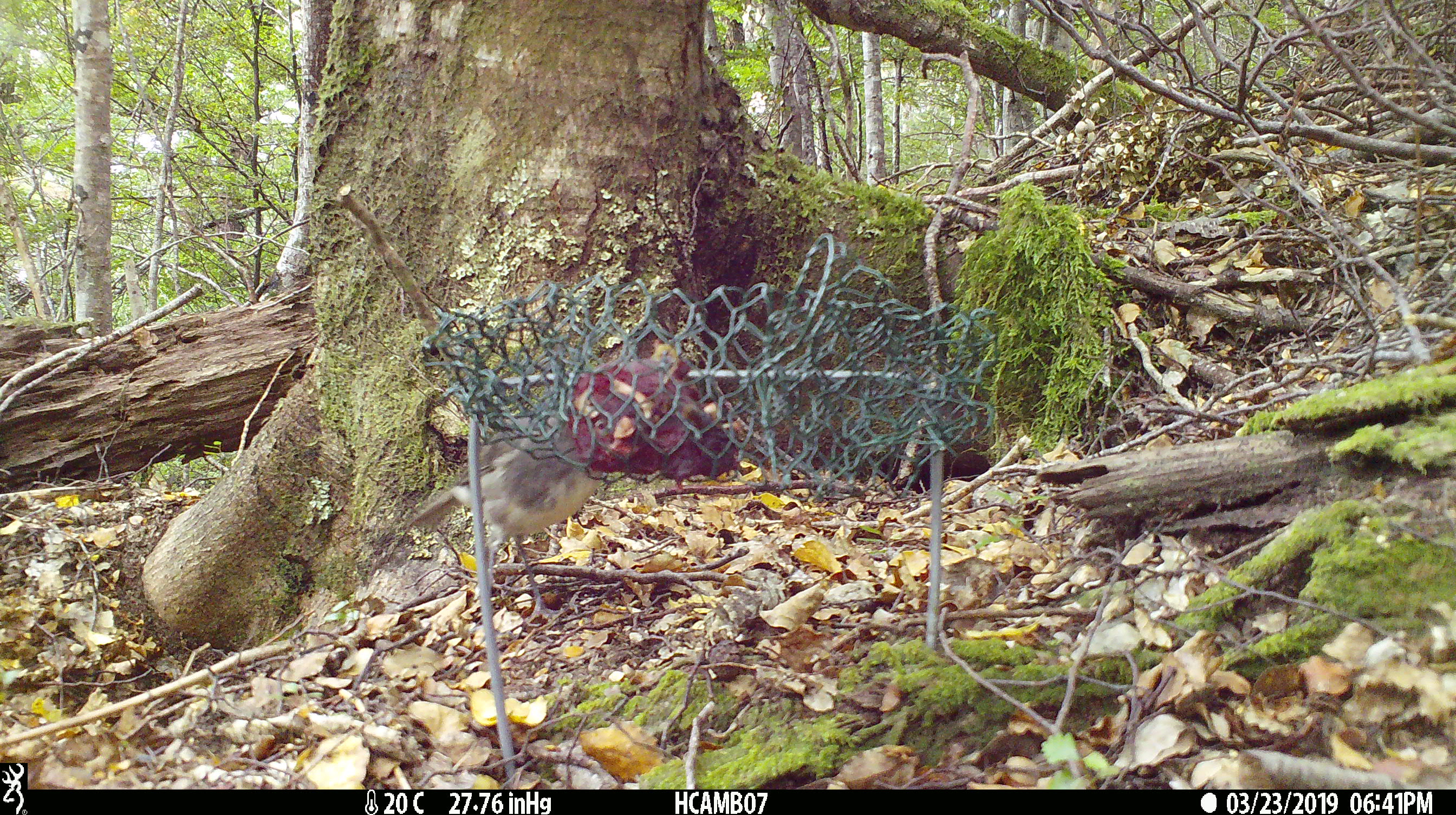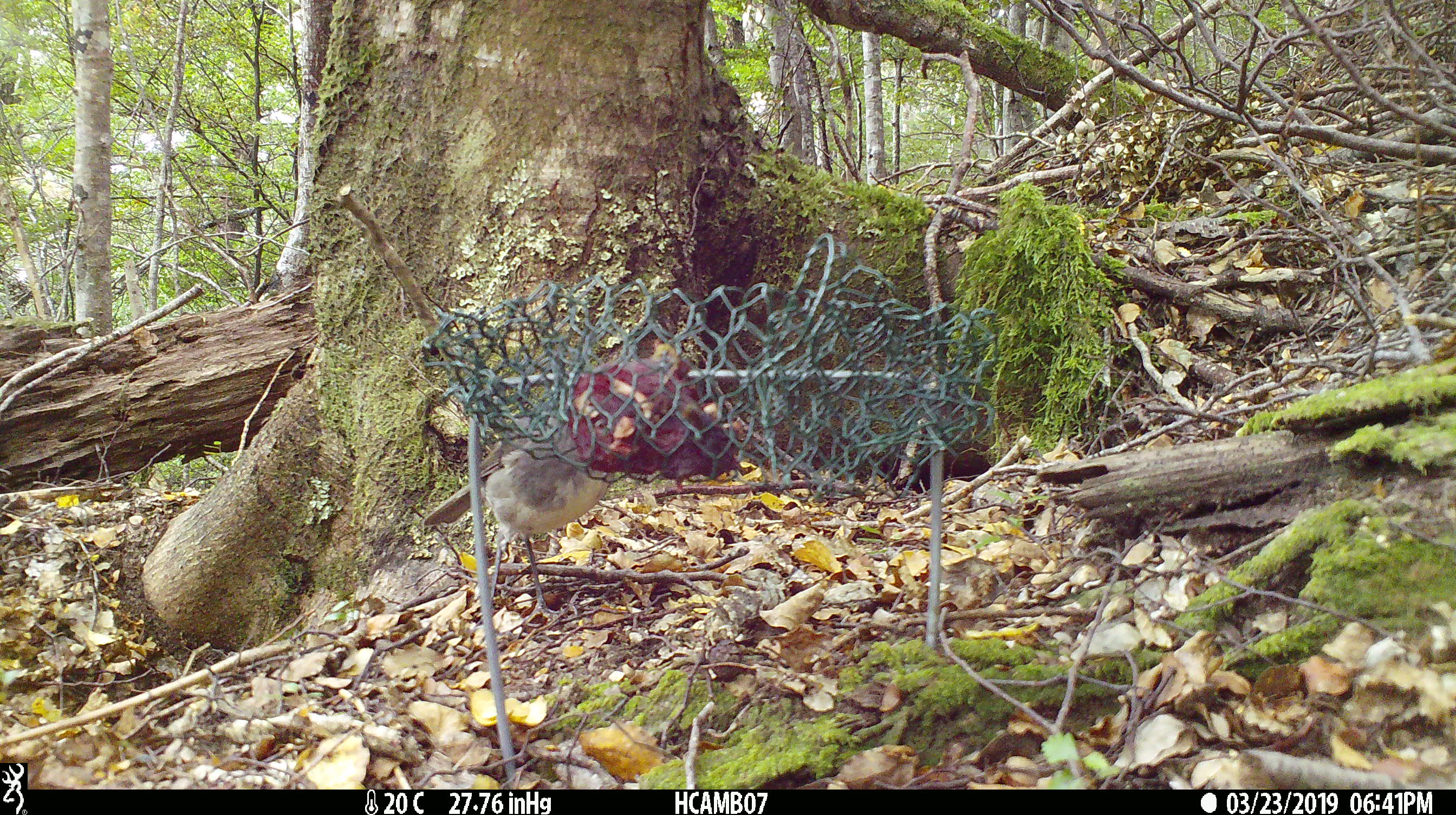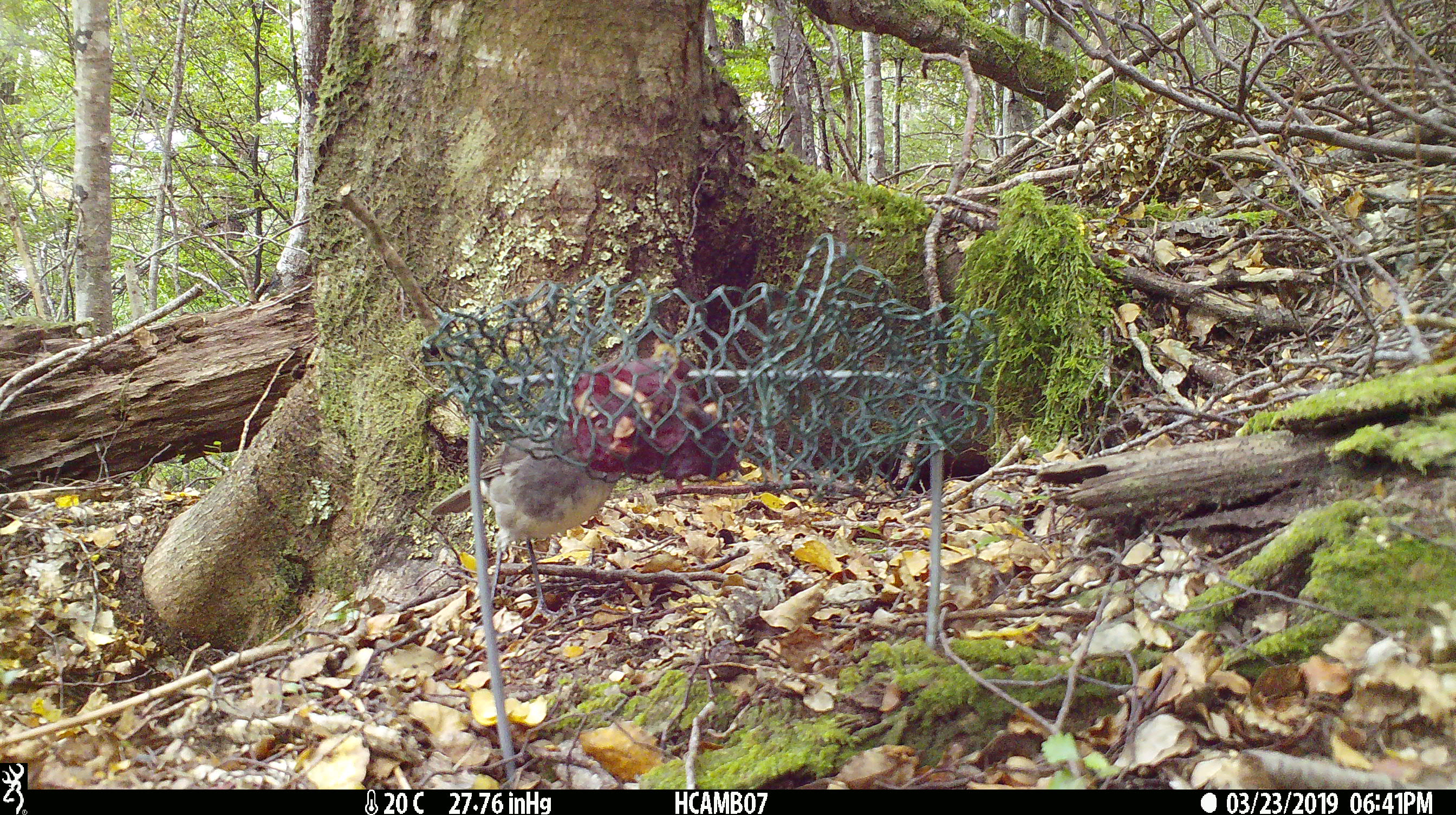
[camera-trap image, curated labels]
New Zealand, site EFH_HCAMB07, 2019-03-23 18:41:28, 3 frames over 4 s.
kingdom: Animalia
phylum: Chordata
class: Aves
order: Passeriformes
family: Petroicidae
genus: Petroica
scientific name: Petroica australis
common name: new zealand robin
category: robin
Robin (new zealand robin) (Petroica australis).